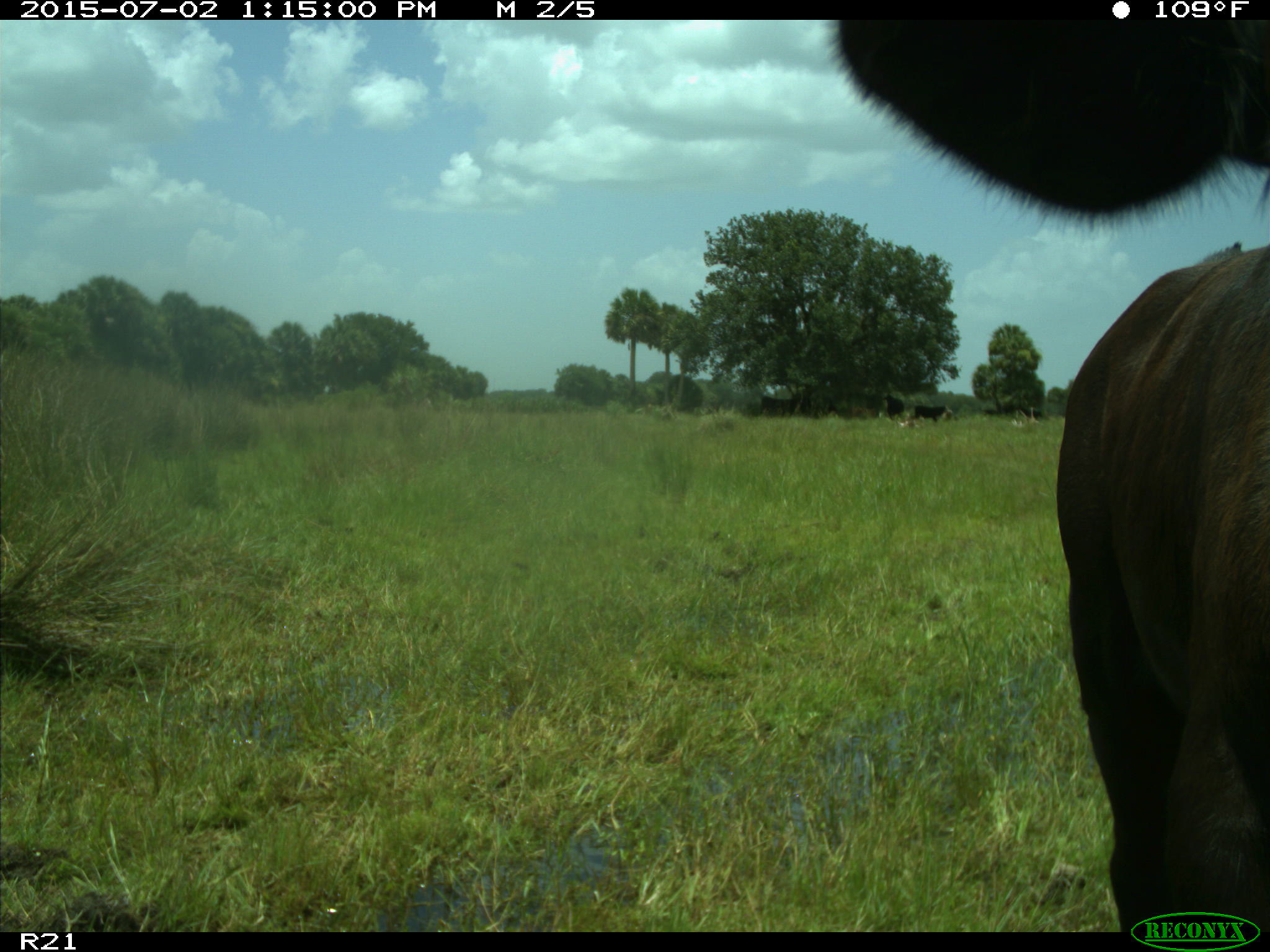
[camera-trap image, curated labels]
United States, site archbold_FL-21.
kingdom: Animalia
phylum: Chordata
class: Mammalia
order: Artiodactyla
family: Bovidae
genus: Bos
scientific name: Bos taurus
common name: domestic cow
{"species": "Bos taurus (domestic cow)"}